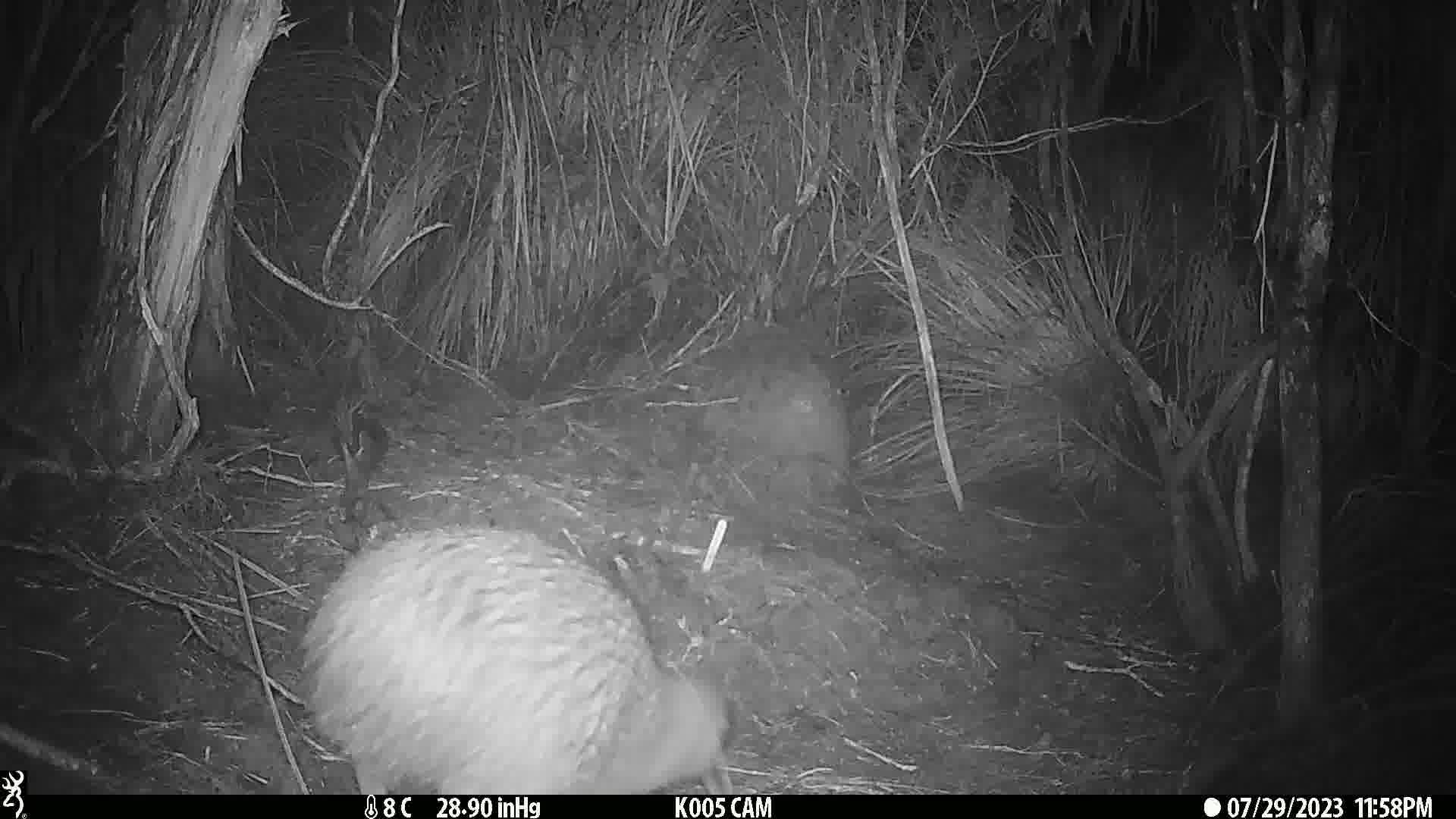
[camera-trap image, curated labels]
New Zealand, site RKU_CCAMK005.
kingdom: Animalia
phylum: Chordata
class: Aves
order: Apterygiformes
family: Apterygidae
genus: Apteryx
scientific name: Apteryx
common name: kiwi